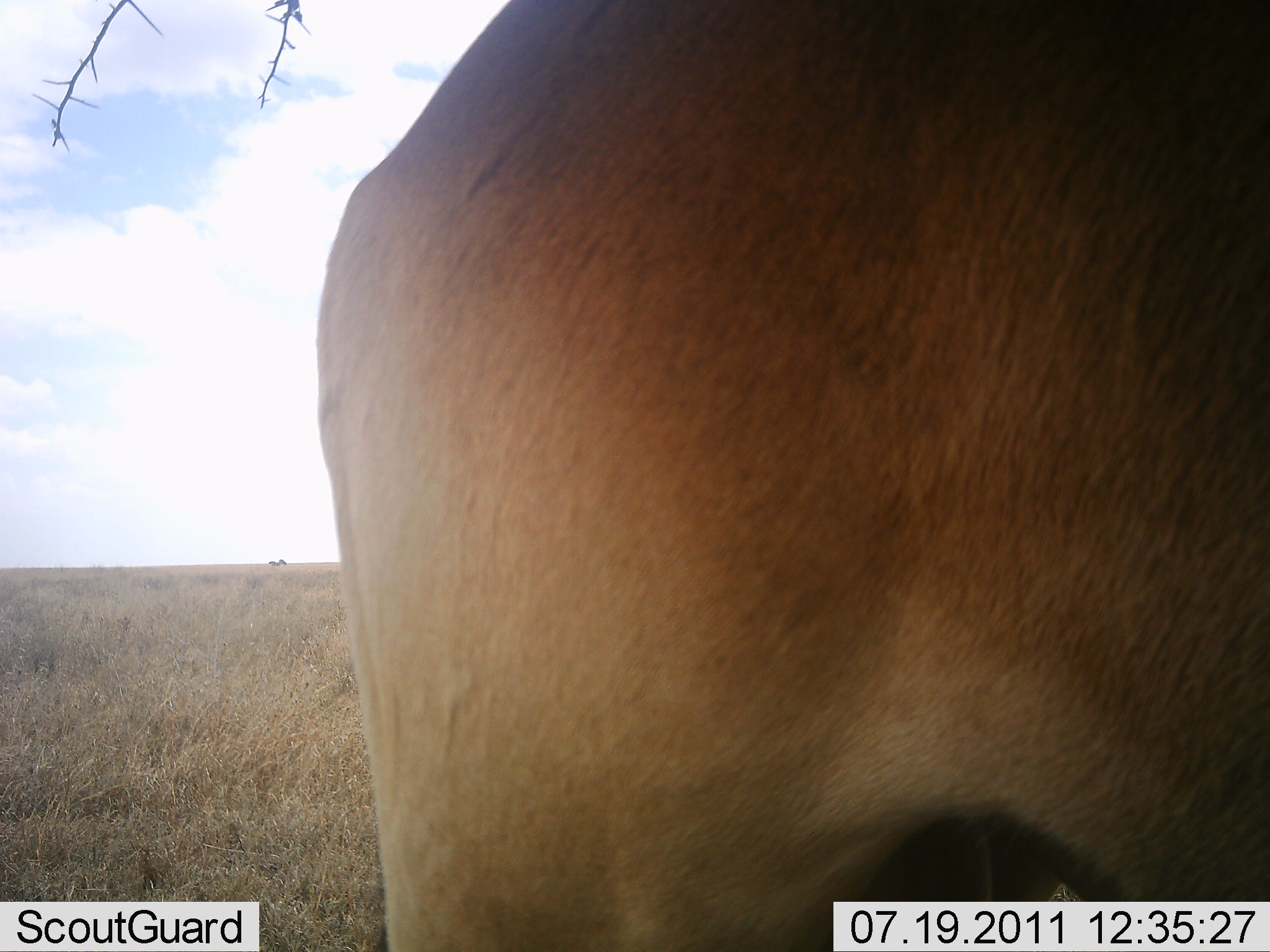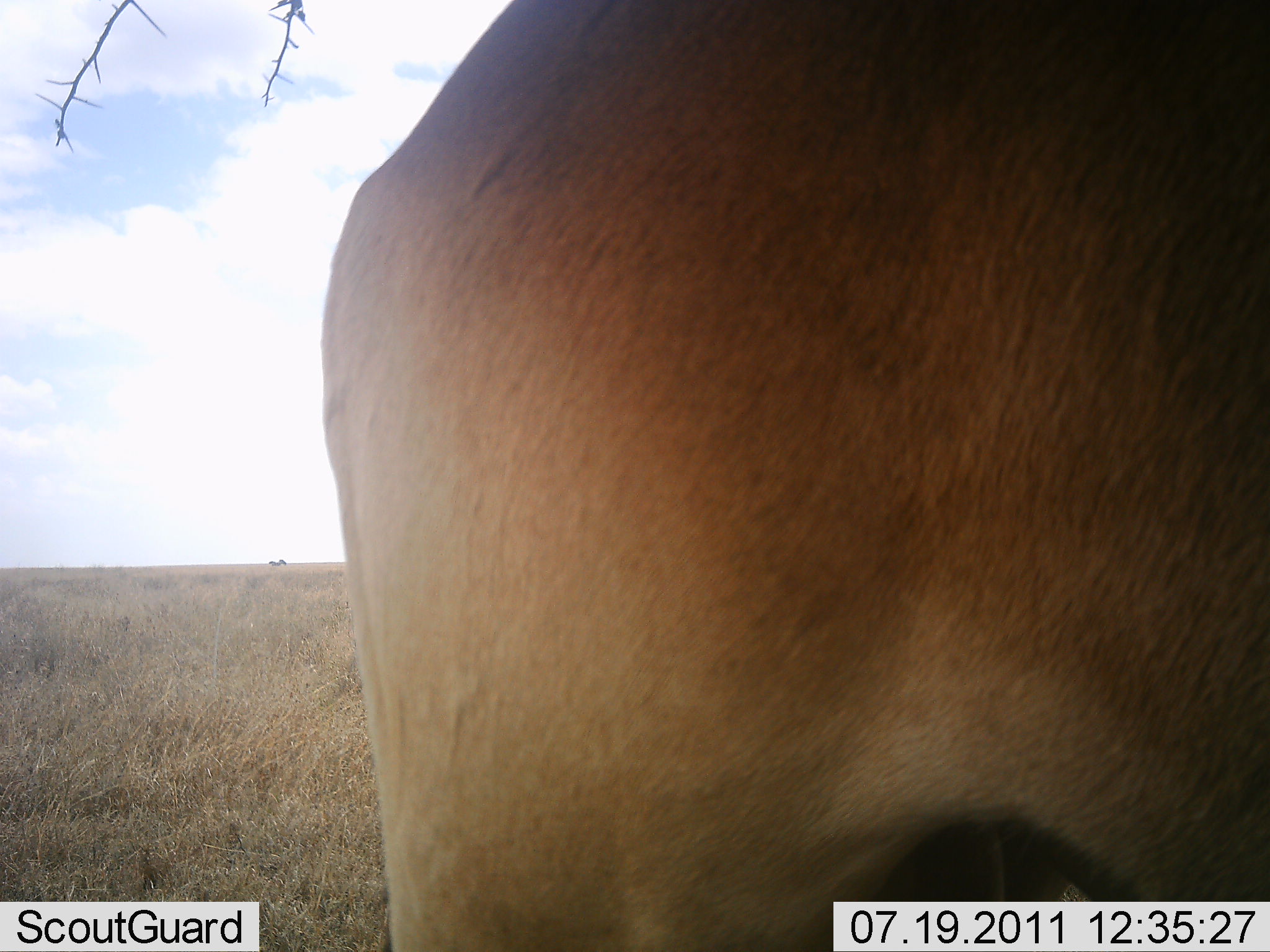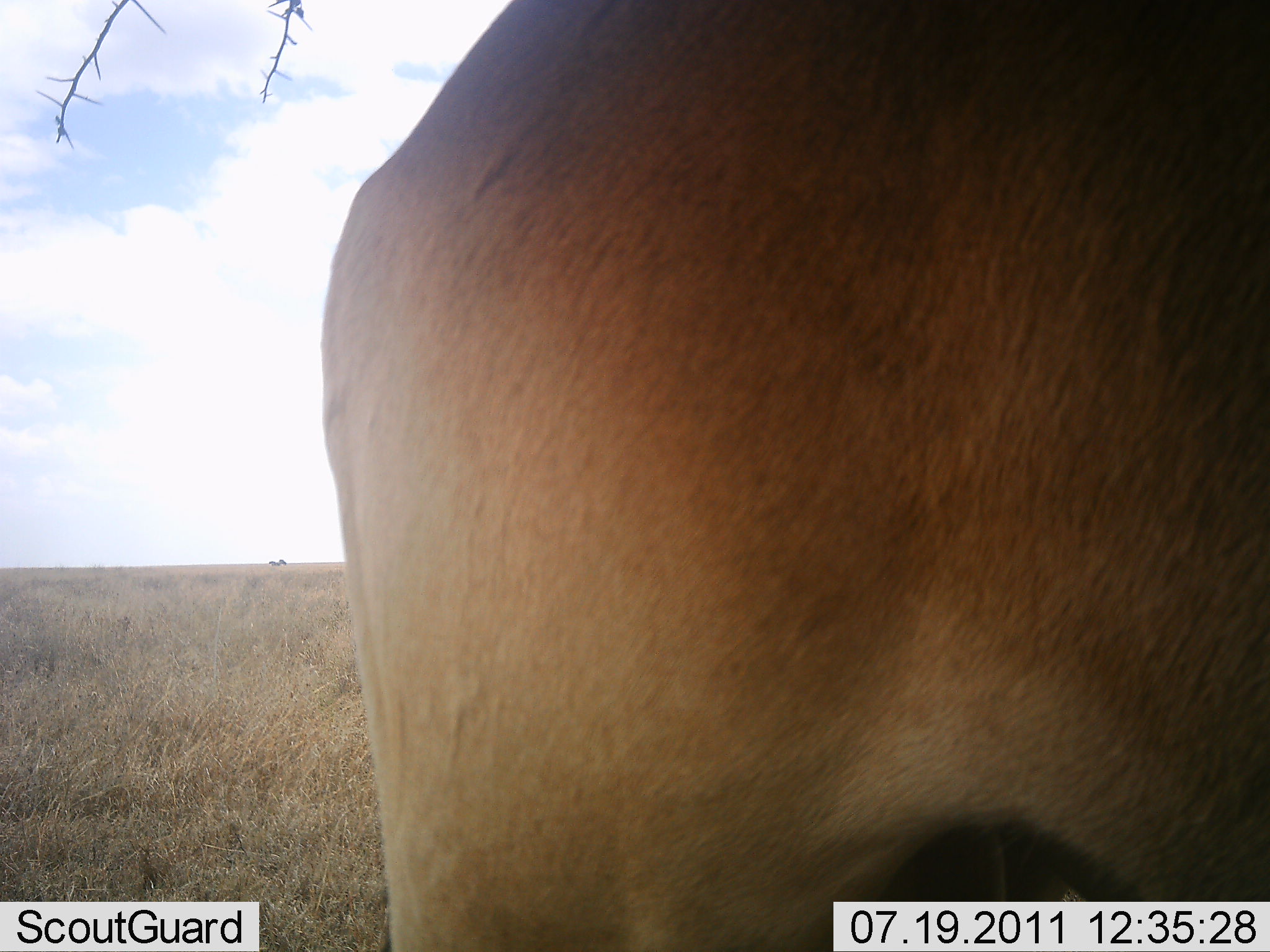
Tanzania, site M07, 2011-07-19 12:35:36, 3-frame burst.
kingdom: Animalia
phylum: Chordata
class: Mammalia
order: Artiodactyla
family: Bovidae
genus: Alcelaphus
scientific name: Alcelaphus buselaphus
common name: hartebeest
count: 1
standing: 100%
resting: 0%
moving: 0%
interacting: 0%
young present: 0%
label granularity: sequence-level